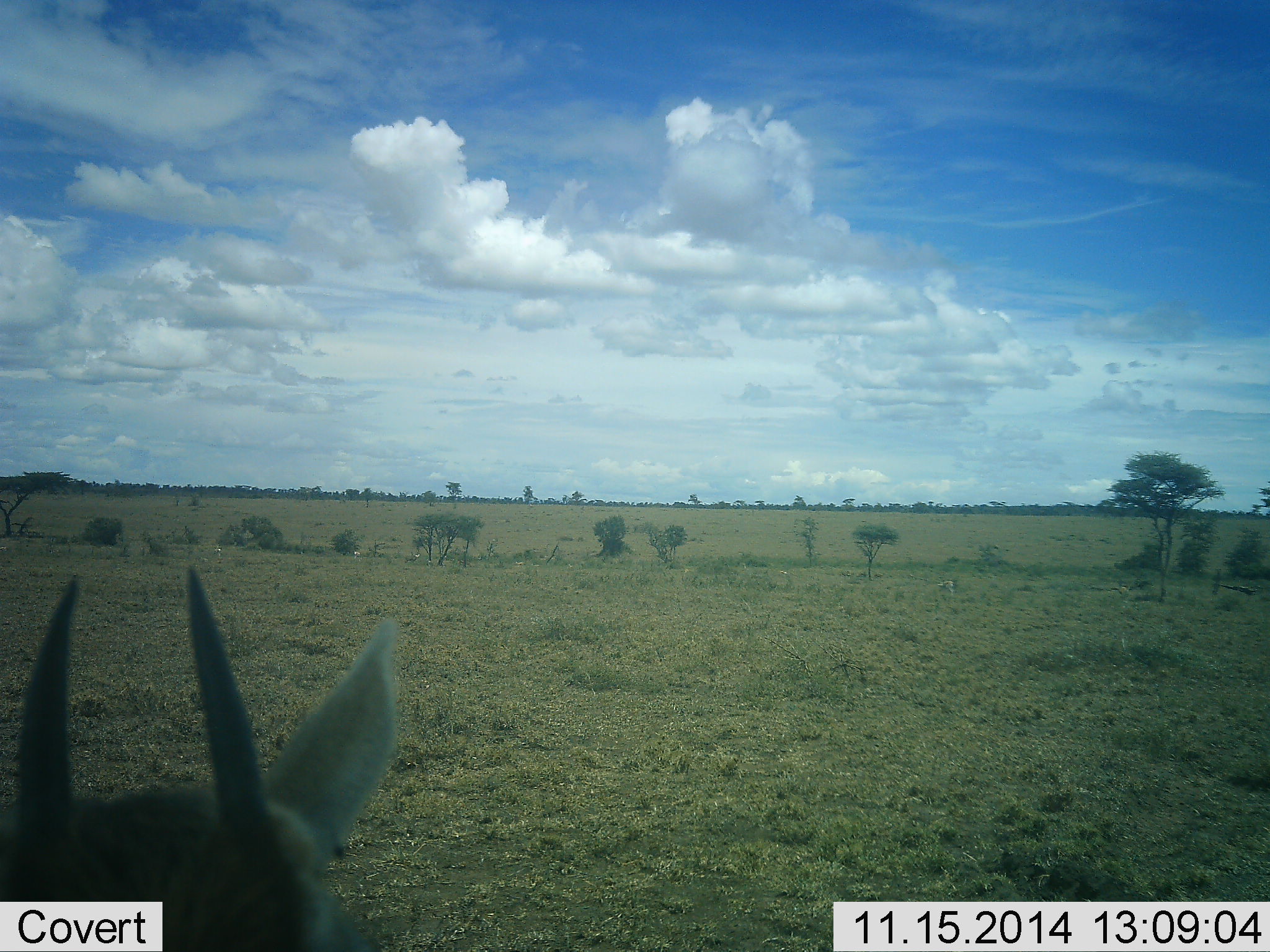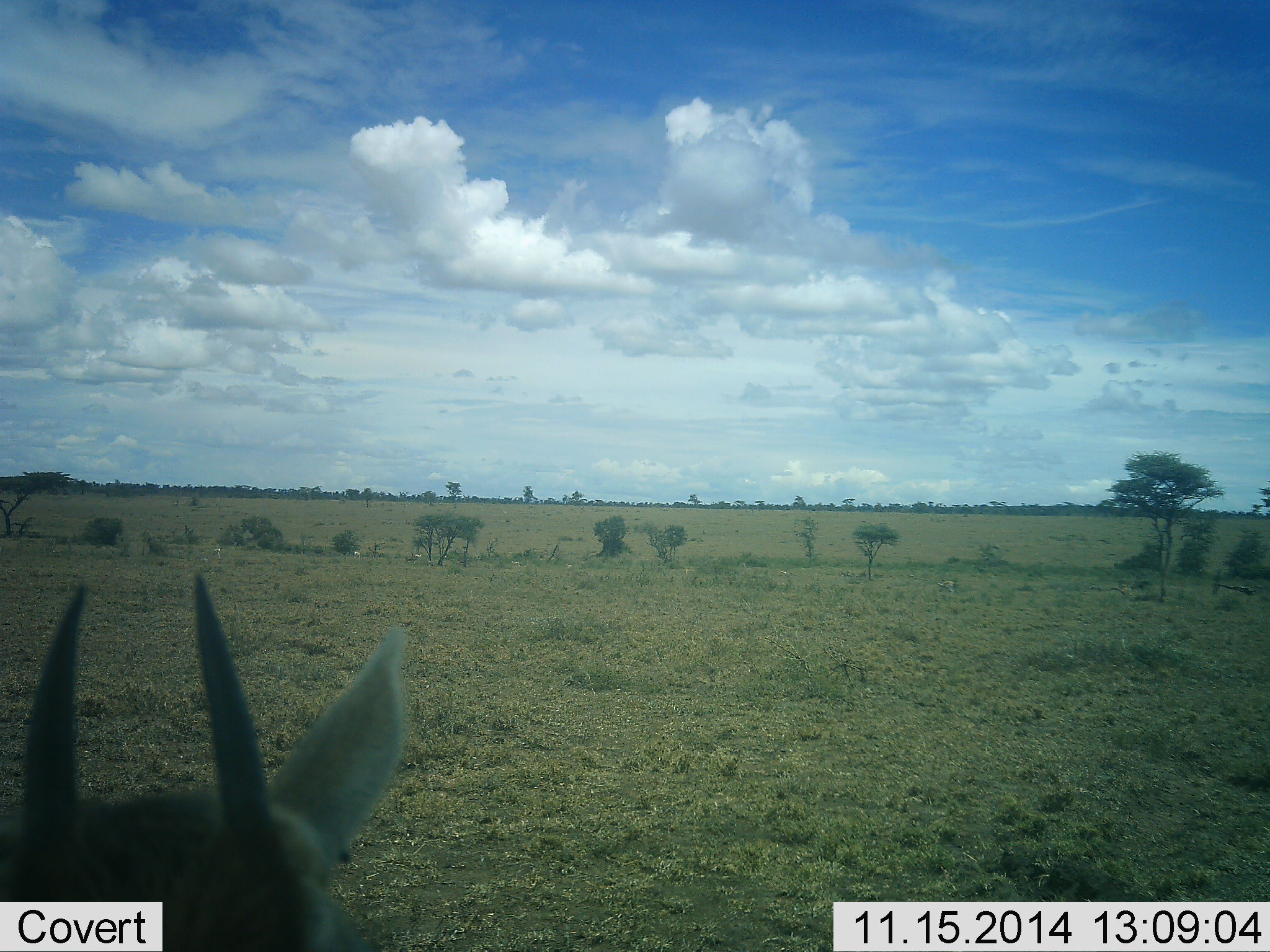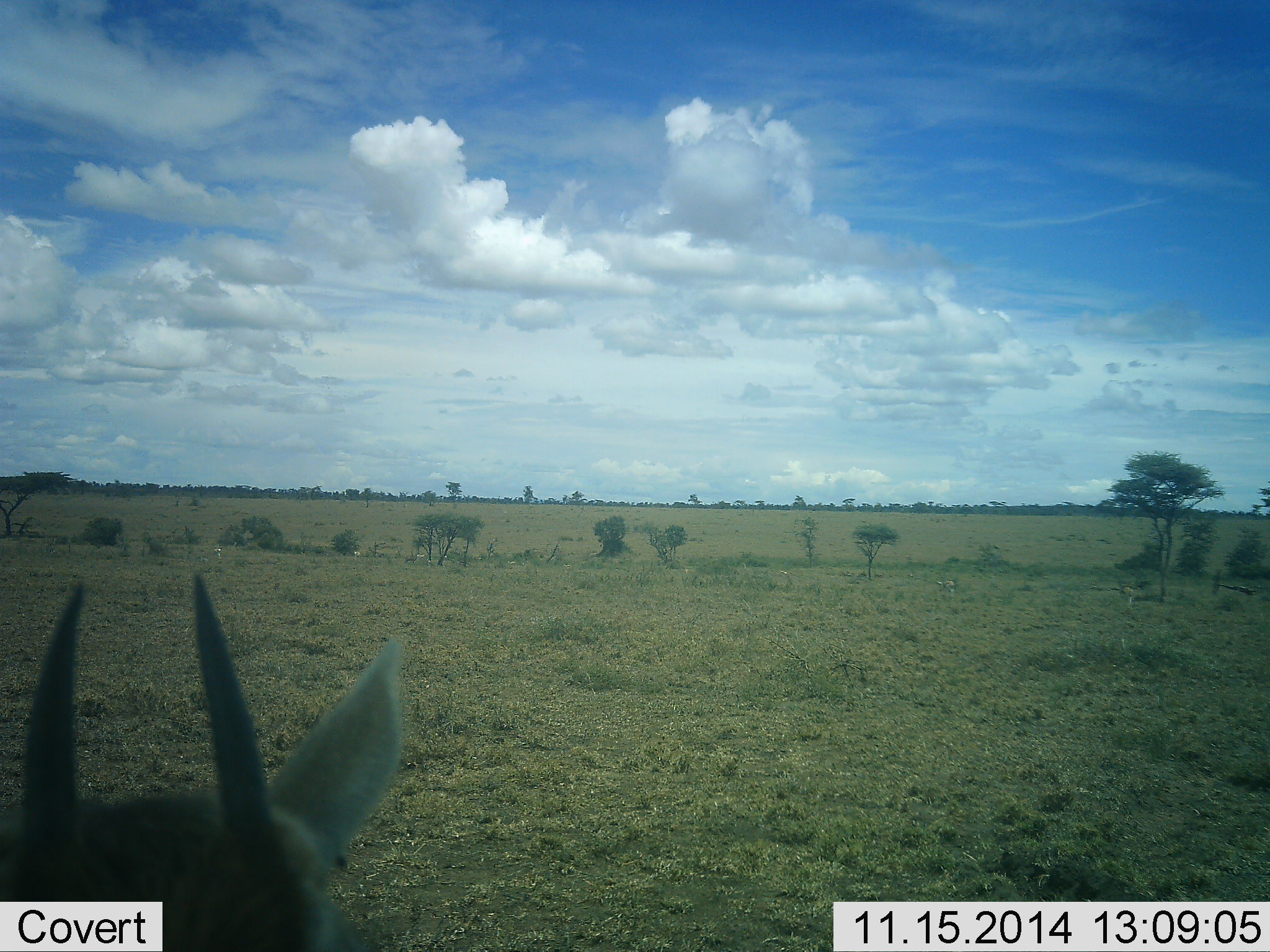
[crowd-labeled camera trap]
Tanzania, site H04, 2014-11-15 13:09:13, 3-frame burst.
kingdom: Animalia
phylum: Chordata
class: Mammalia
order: Artiodactyla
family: Bovidae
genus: Eudorcas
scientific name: Eudorcas thomsonii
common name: thomson's gazelle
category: gazellethomsons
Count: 1.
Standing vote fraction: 100%.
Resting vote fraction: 0%.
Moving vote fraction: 0%.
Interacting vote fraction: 0%.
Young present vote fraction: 0%.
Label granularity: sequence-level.